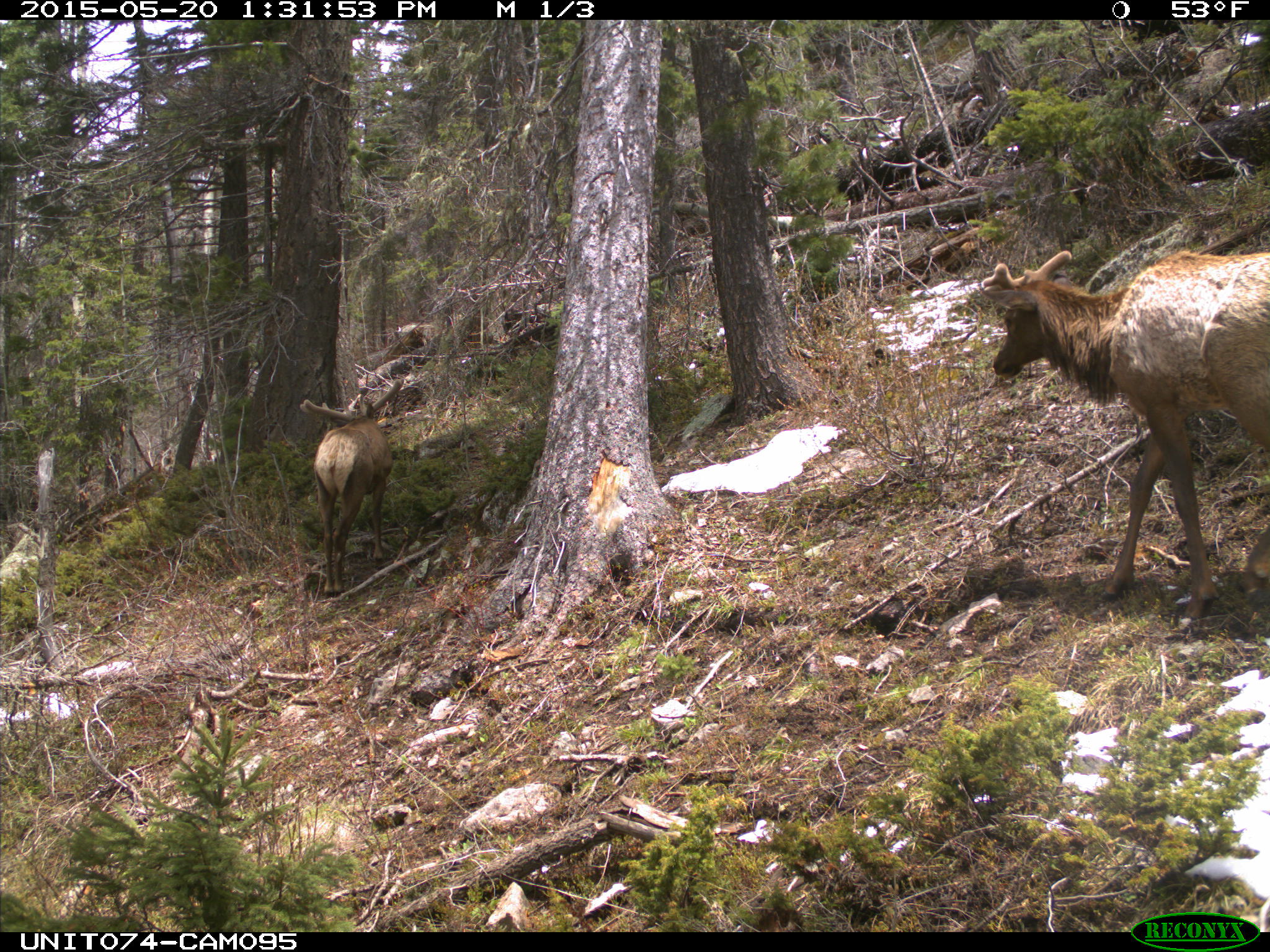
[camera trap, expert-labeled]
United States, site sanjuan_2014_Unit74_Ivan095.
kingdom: Animalia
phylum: Chordata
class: Mammalia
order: Artiodactyla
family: Cervidae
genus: Cervus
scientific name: Cervus elaphus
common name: red deer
Cervus elaphus (red deer).